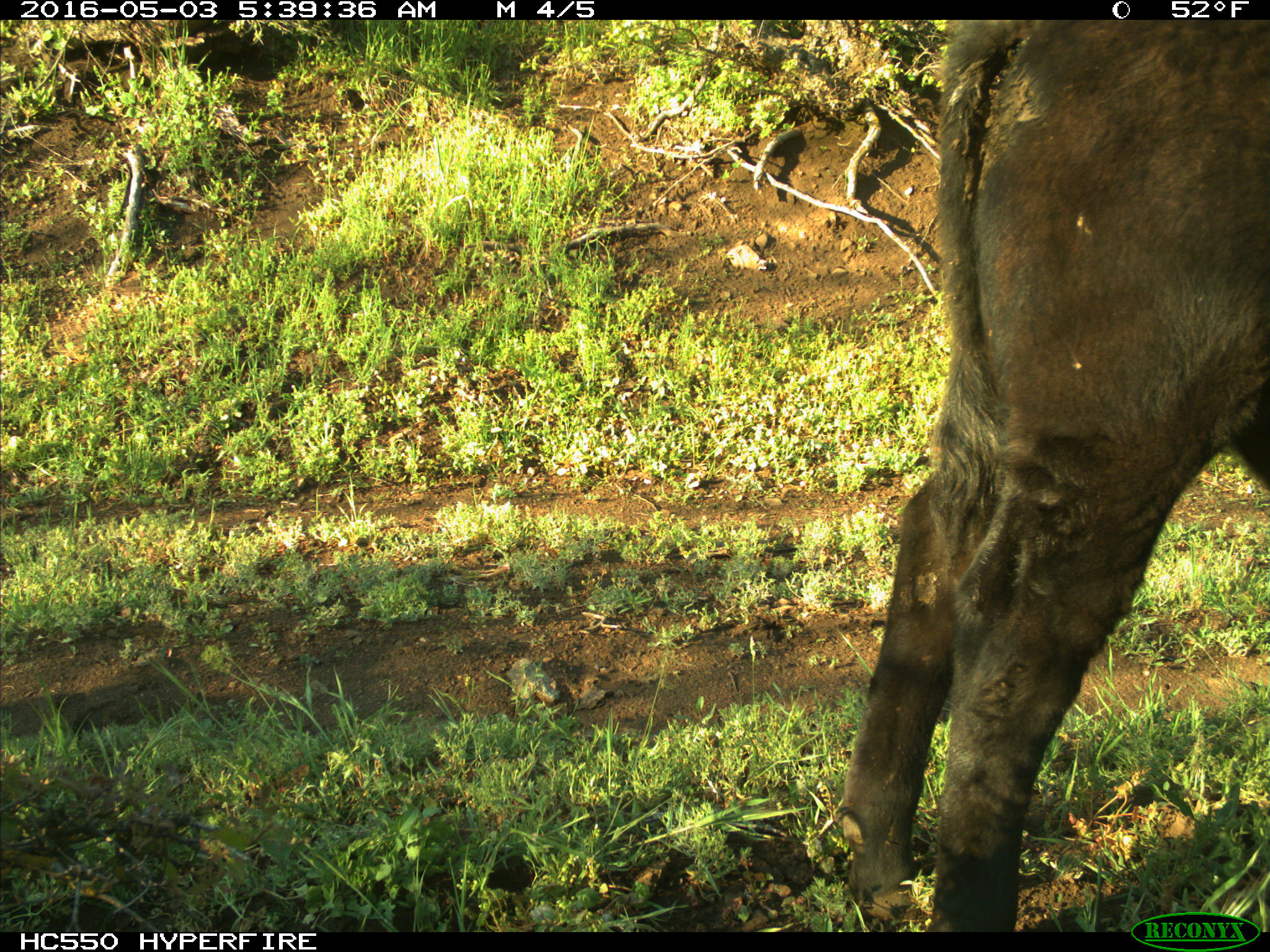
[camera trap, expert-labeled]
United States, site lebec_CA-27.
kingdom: Animalia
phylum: Chordata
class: Mammalia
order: Artiodactyla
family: Bovidae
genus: Bos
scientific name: Bos taurus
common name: domestic cow